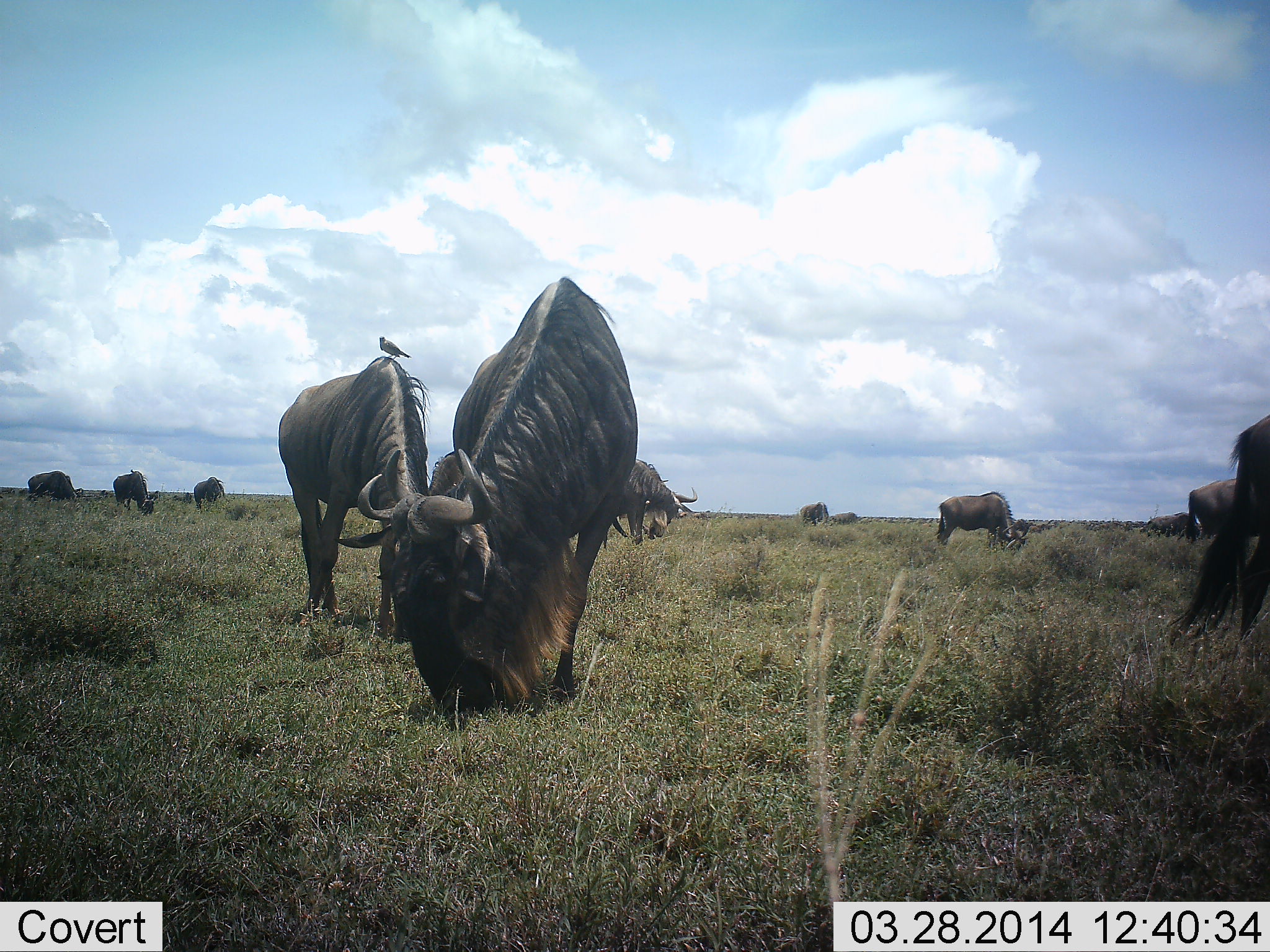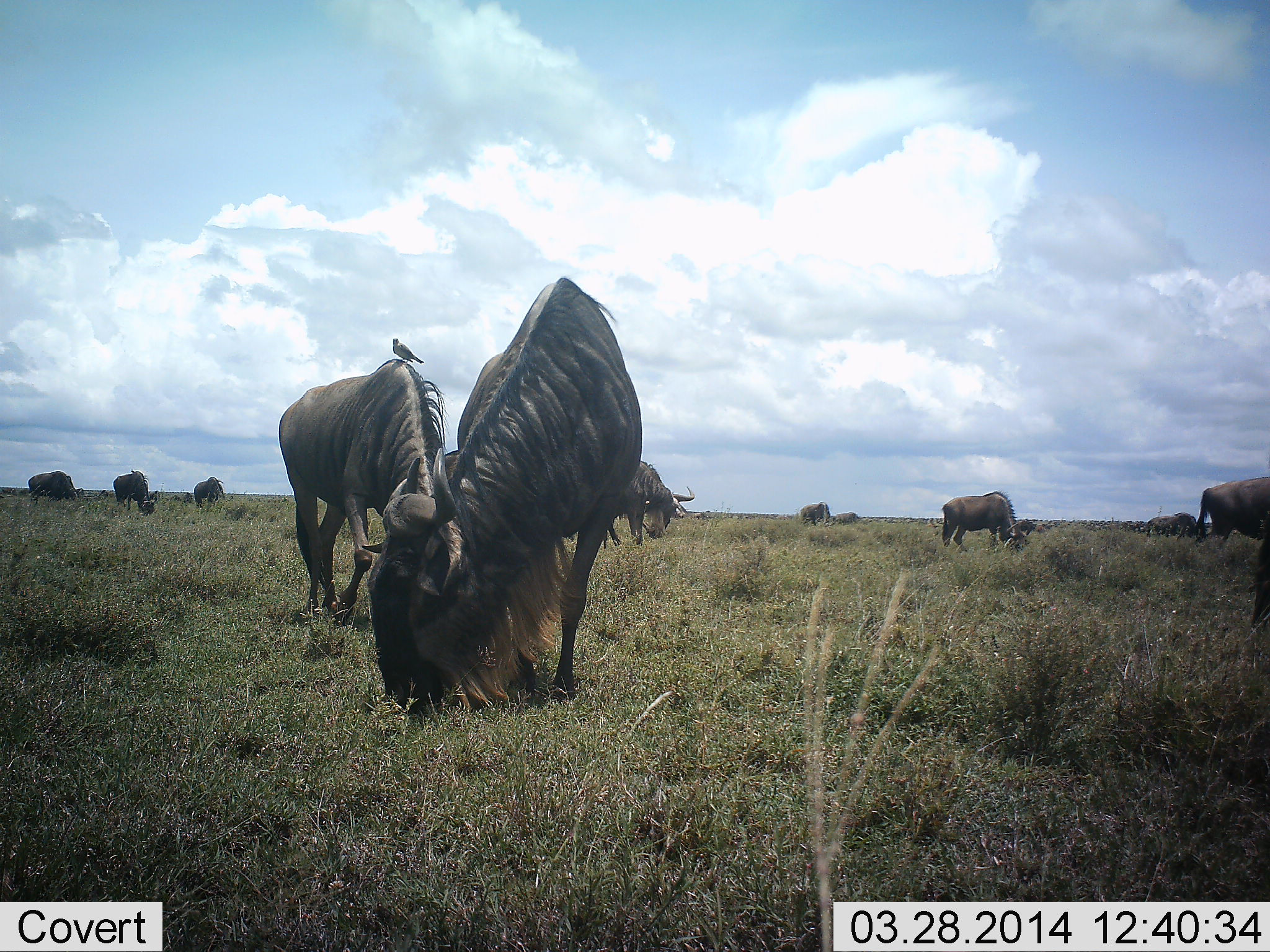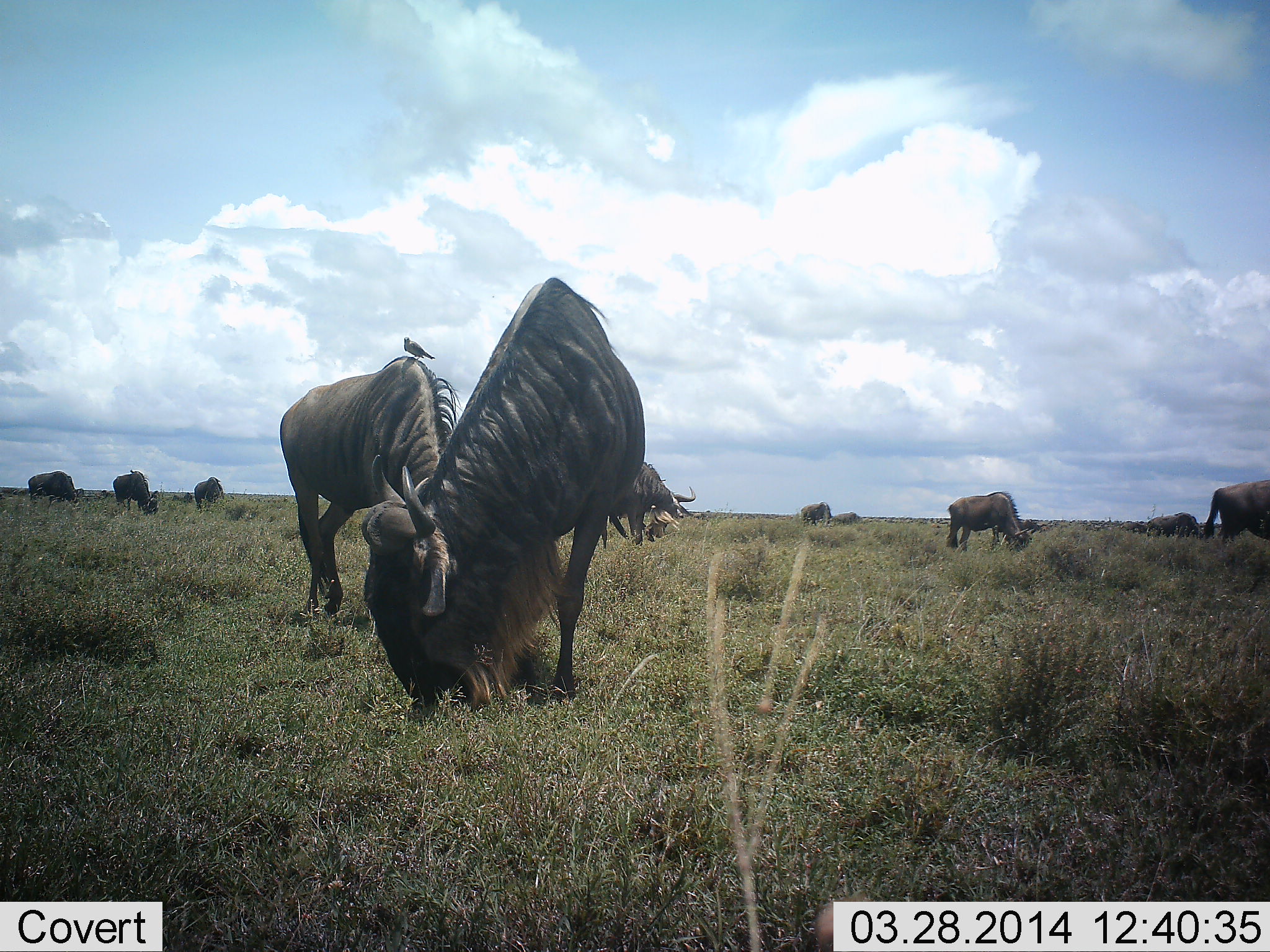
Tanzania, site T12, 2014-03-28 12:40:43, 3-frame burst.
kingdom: Animalia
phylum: Chordata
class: Mammalia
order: Artiodactyla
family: Bovidae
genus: Connochaetes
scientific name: Connochaetes taurinus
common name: blue wildebeest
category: wildebeest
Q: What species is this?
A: Wildebeest (blue wildebeest) (Connochaetes taurinus).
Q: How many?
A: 11-50.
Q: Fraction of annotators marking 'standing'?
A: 49%.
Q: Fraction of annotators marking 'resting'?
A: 4%.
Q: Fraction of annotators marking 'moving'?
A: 15%.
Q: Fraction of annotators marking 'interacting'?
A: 2%.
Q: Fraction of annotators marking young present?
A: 0%.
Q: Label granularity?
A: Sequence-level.